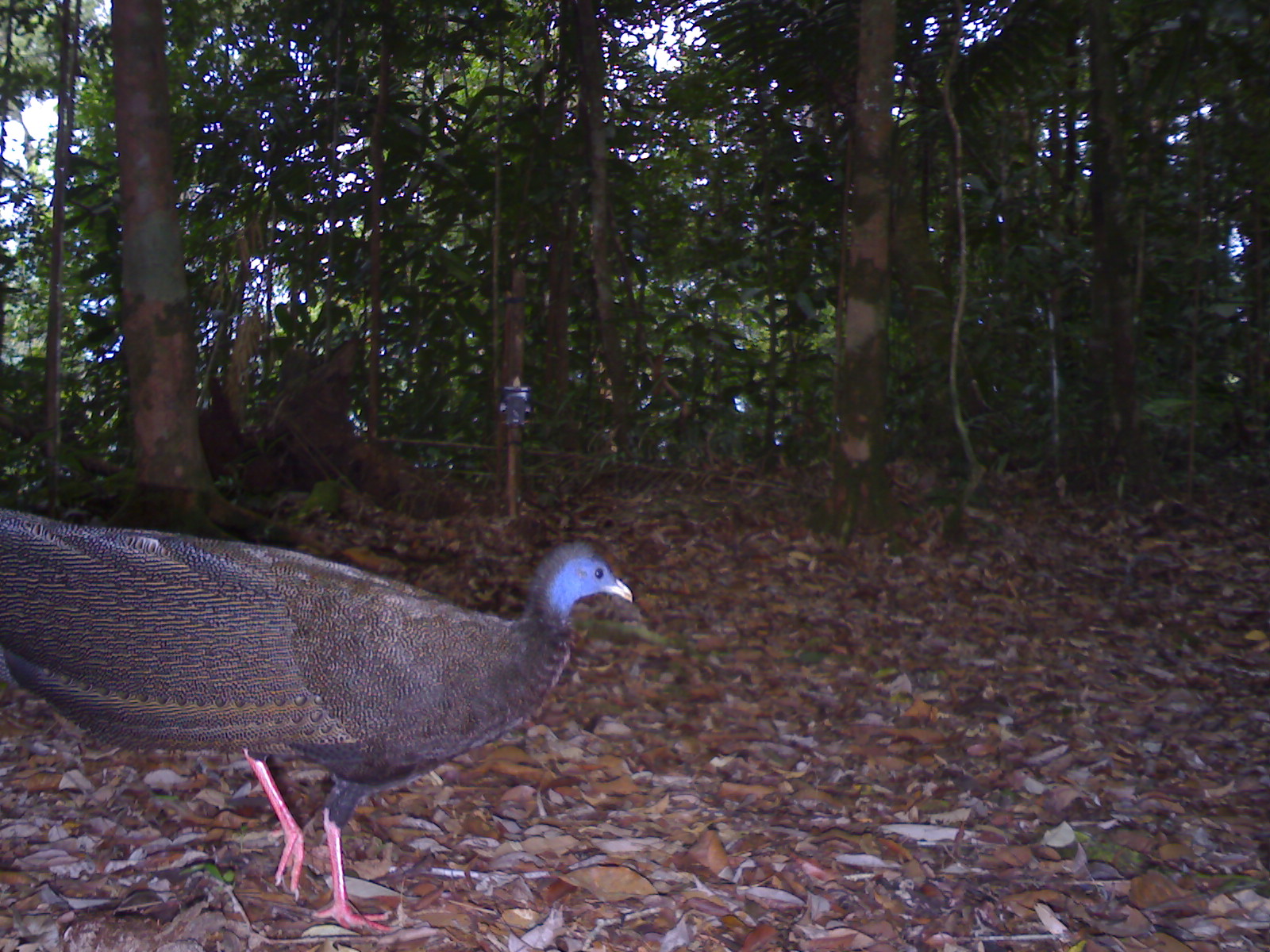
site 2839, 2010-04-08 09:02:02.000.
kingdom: Animalia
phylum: Chordata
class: Aves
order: Galliformes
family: Phasianidae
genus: Argusianus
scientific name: Argusianus argus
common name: great argus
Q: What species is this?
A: Argusianus argus (great argus).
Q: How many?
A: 1.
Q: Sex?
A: Female.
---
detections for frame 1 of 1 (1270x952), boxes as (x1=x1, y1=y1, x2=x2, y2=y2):
argusianus argus: (x1=0, y1=502, x2=633, y2=936)